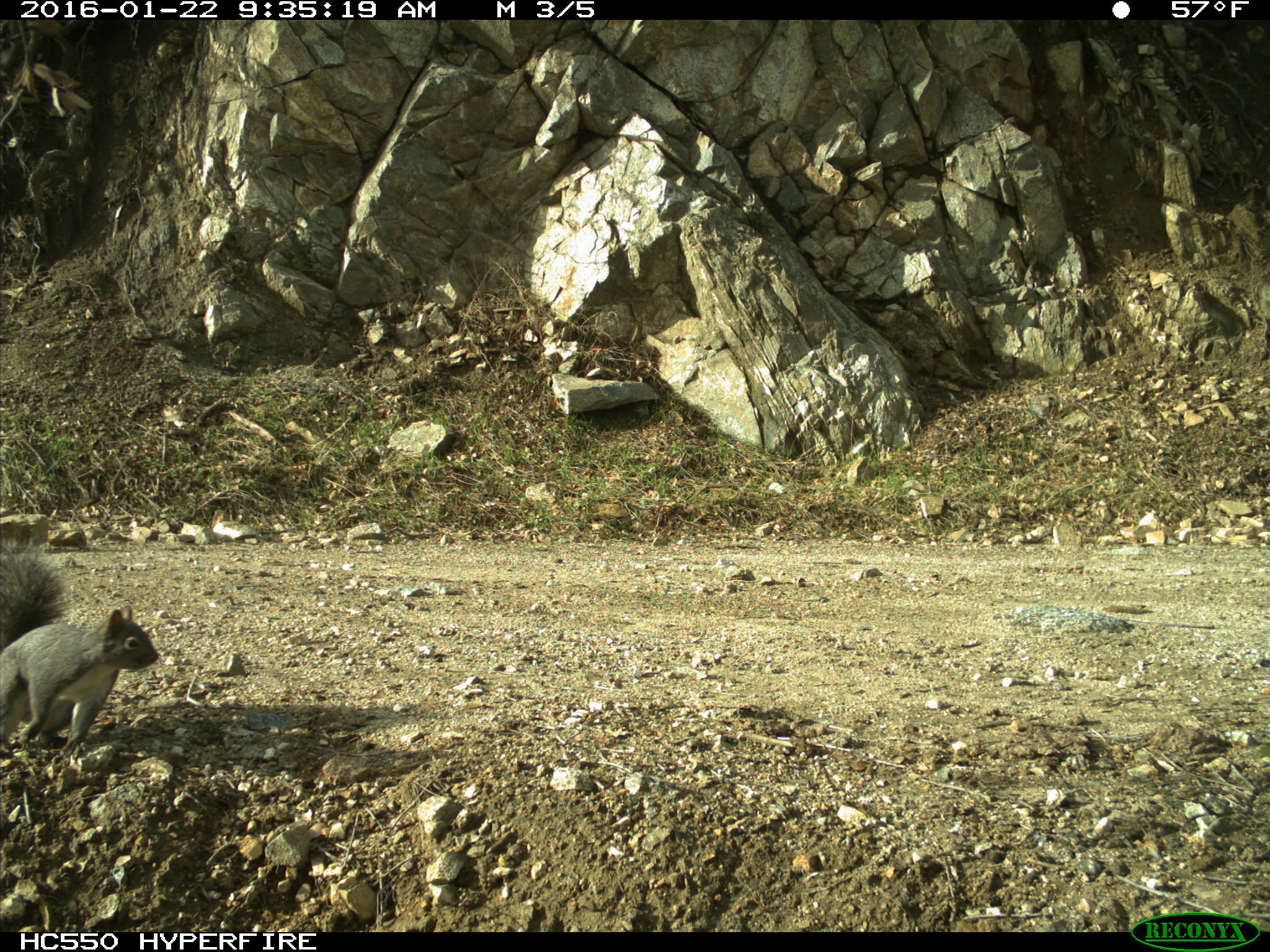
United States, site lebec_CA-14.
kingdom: Animalia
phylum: Chordata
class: Mammalia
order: Rodentia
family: Sciuridae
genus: Sciurus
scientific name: Sciurus carolinensis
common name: eastern gray squirrel